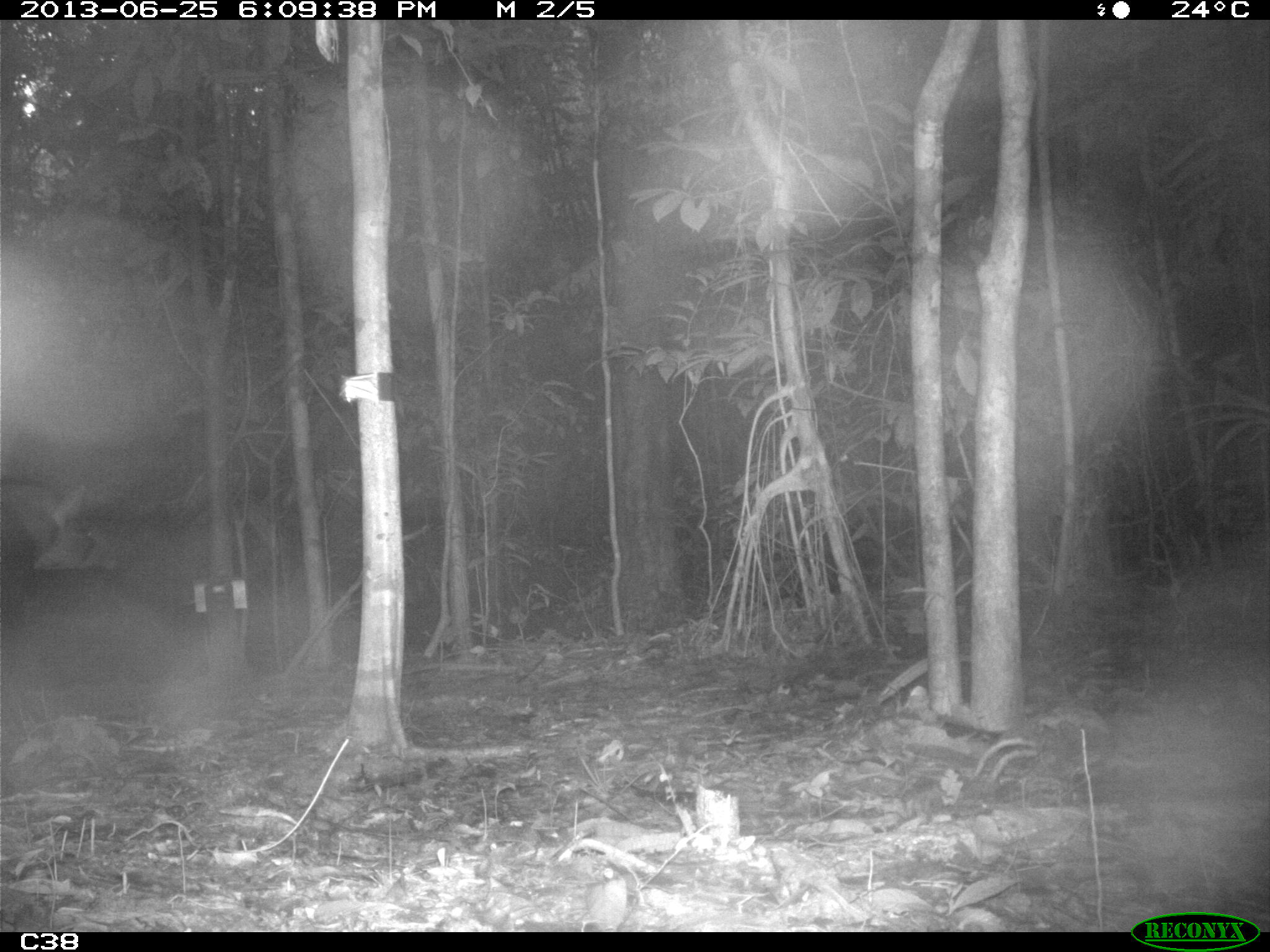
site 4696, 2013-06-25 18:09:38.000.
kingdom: Animalia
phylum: Chordata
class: Mammalia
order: Perissodactyla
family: Tapiridae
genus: Tapirus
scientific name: Tapirus terrestris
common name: south american tapir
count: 2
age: adult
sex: male